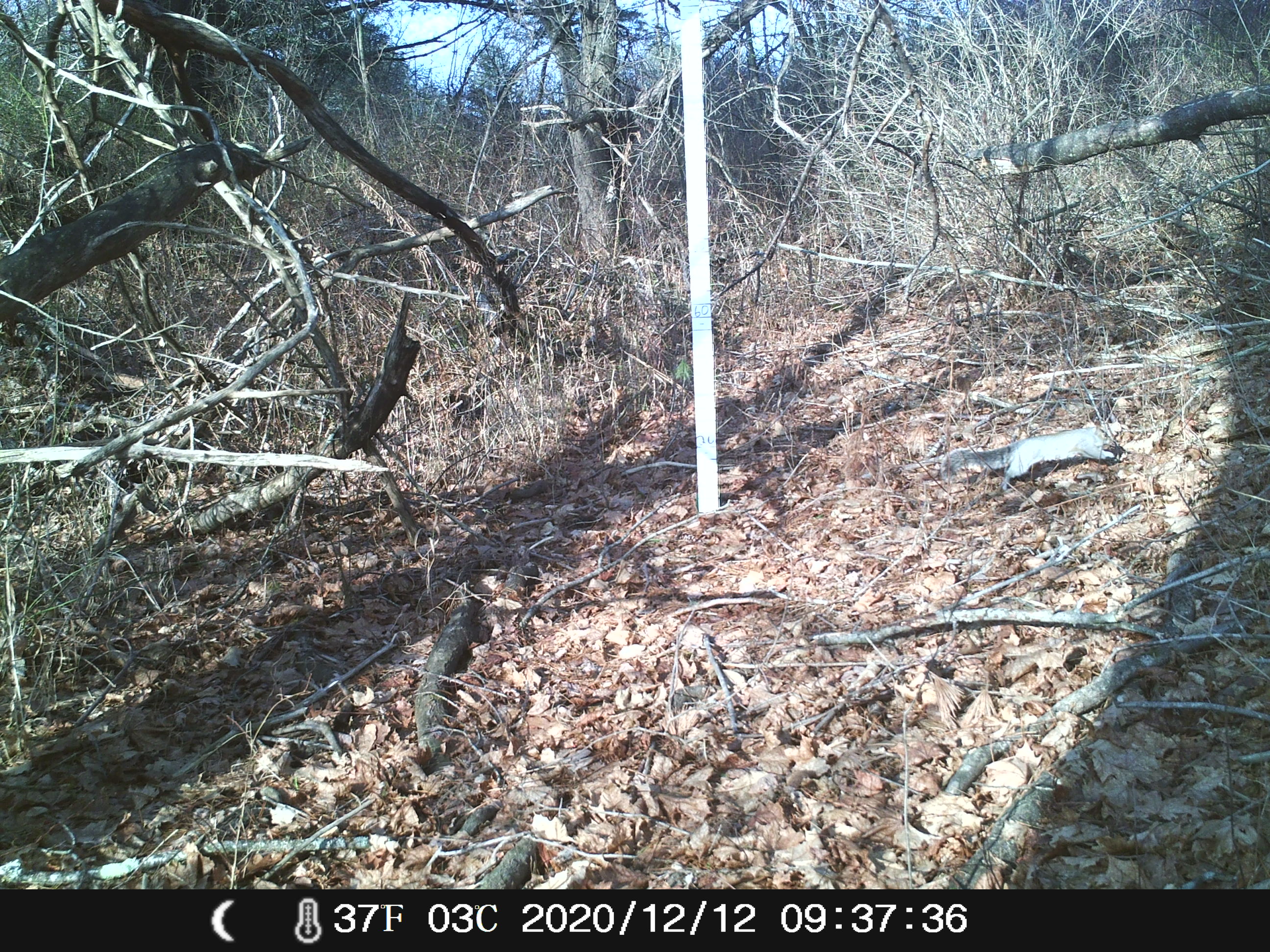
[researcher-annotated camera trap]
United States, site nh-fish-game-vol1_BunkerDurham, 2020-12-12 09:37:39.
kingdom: Animalia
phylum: Chordata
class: Mammalia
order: Rodentia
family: Sciuridae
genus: Sciurus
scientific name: Sciurus carolinensis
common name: gray squirrel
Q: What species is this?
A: Gray squirrel (Sciurus carolinensis).